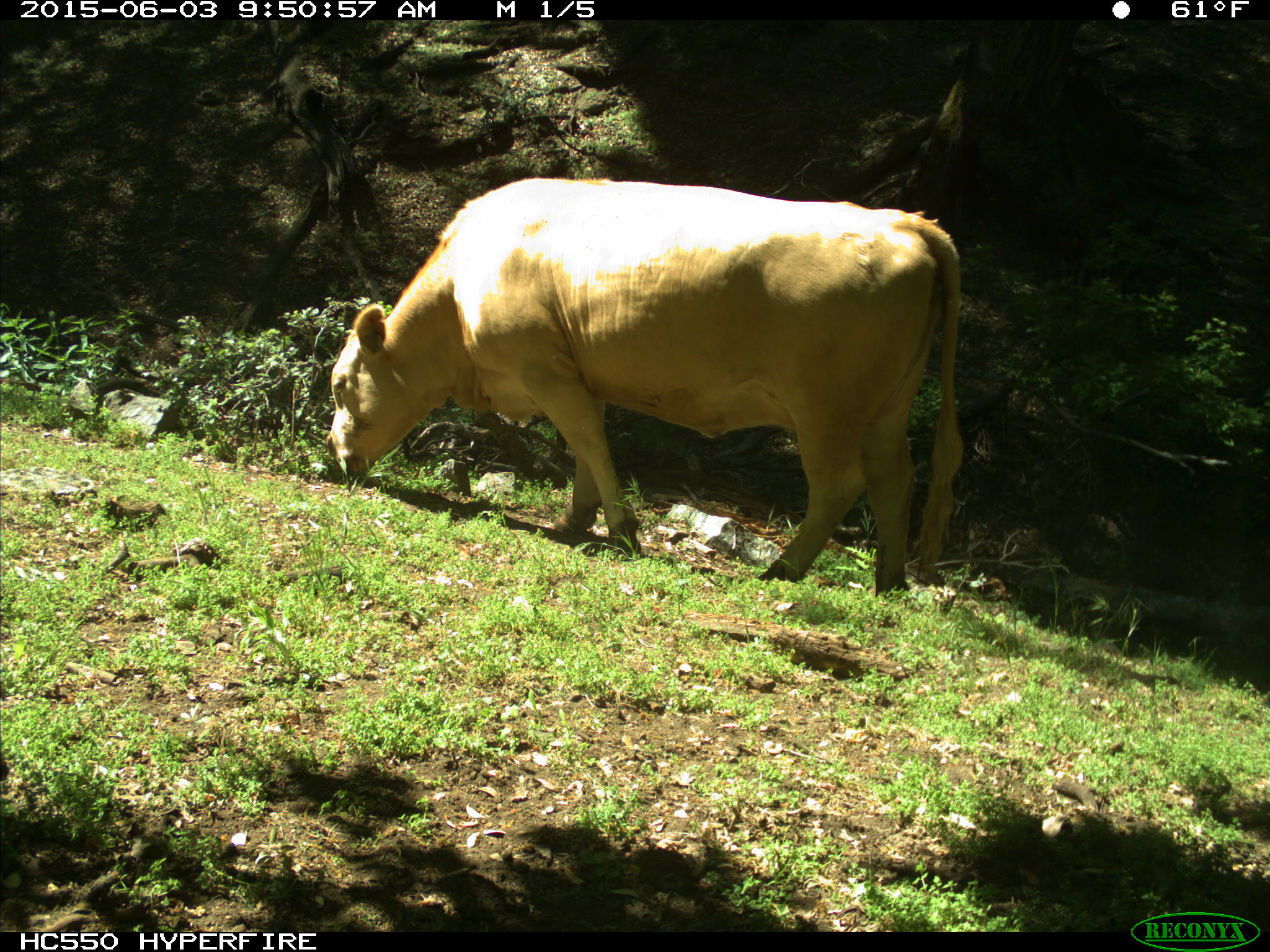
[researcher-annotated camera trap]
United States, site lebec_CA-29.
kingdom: Animalia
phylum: Chordata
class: Mammalia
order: Artiodactyla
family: Bovidae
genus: Bos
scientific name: Bos taurus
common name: domestic cow